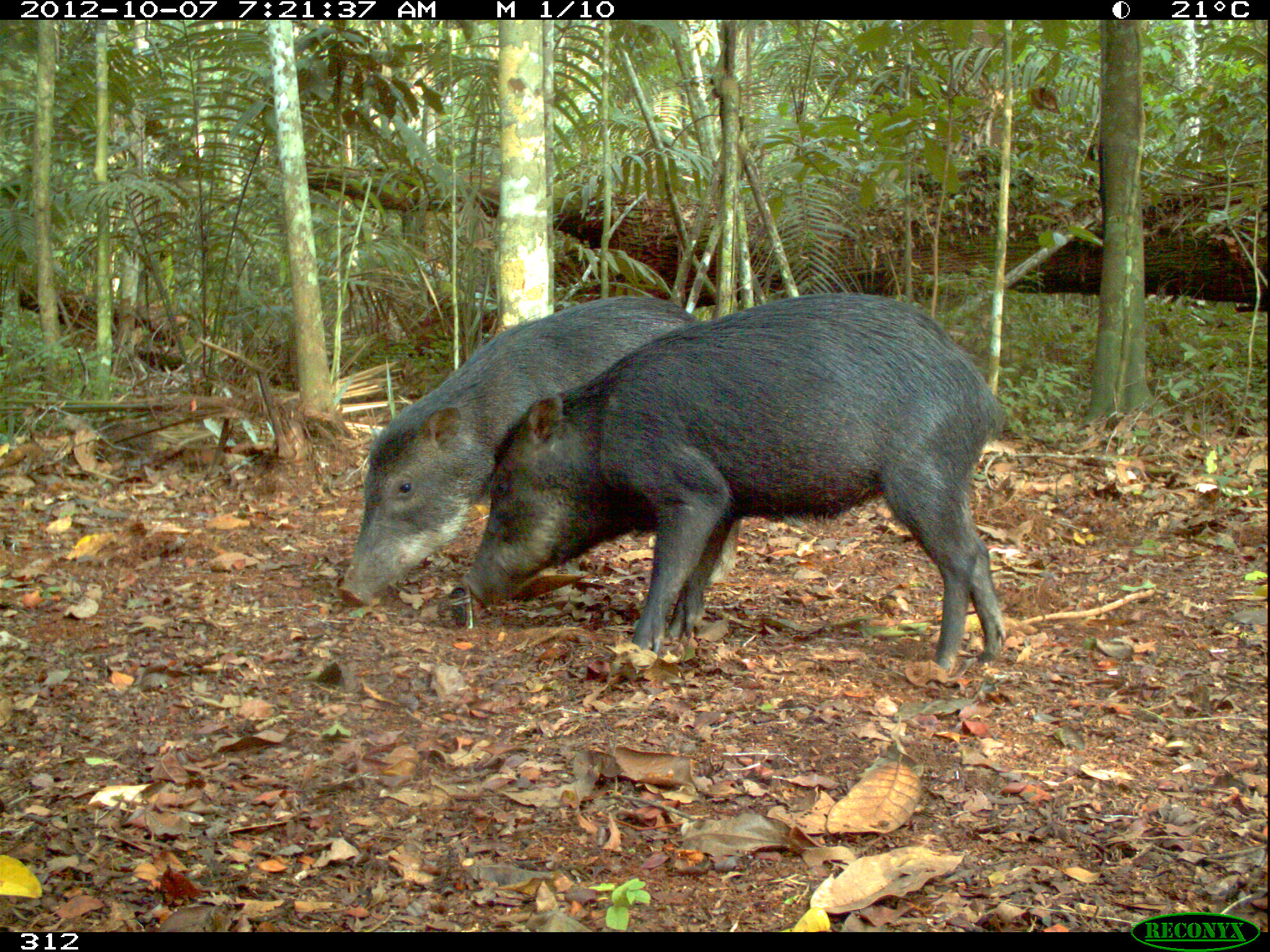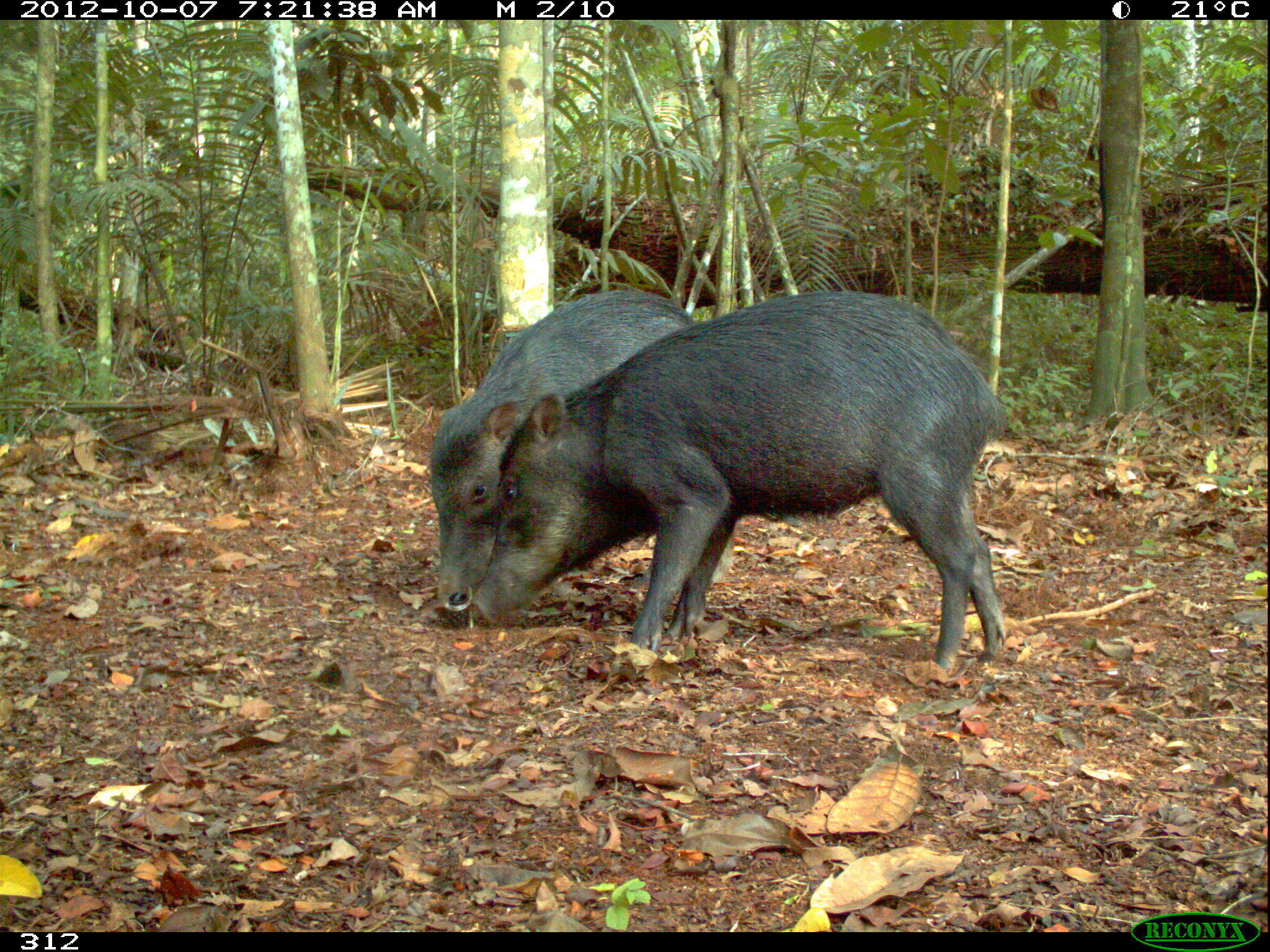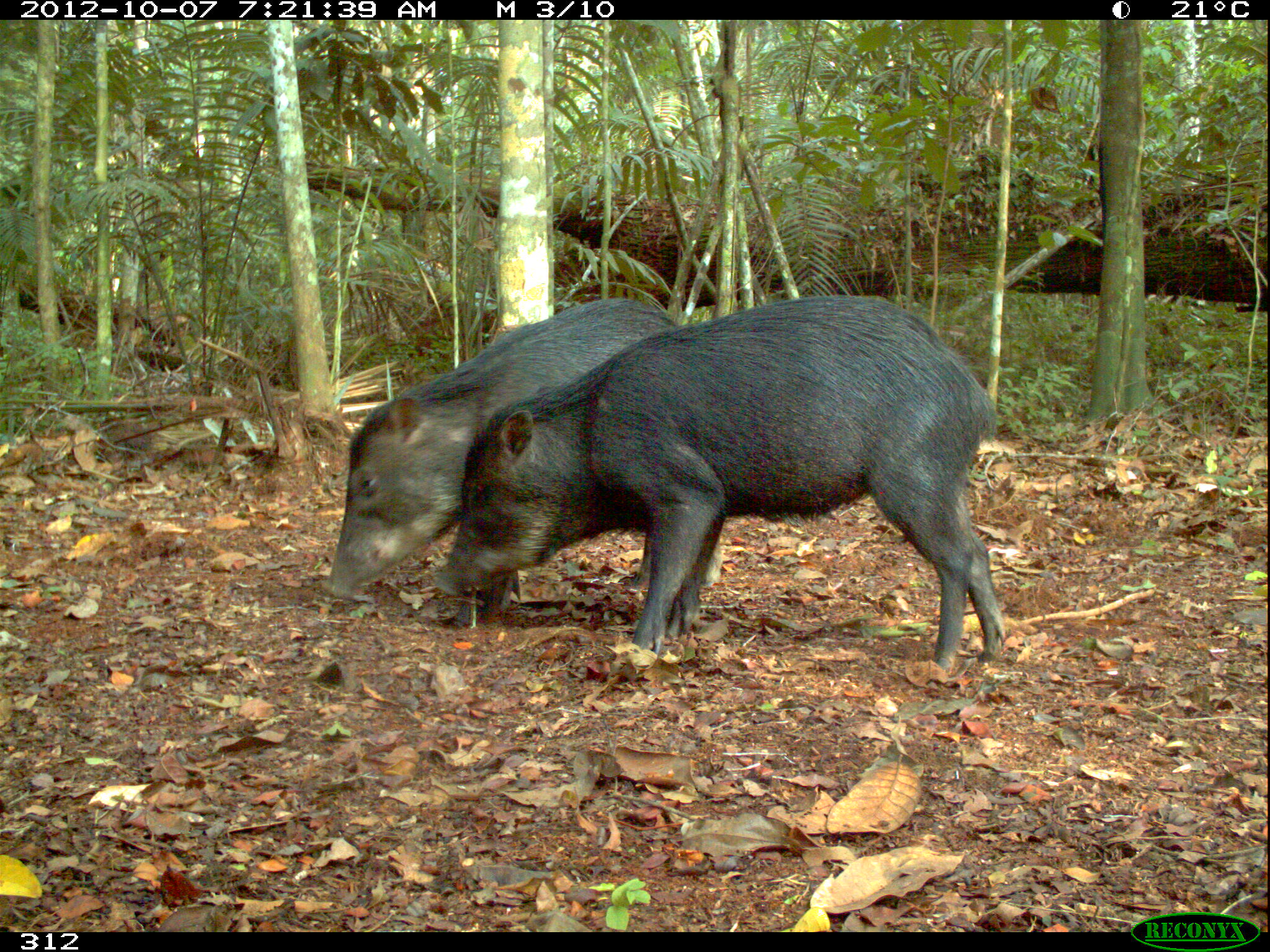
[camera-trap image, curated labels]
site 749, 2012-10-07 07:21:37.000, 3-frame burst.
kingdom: Animalia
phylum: Chordata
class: Mammalia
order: Artiodactyla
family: Tayassuidae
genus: Tayassu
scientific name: Tayassu pecari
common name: white-lipped peccary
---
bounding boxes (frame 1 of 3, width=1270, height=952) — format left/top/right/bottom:
tayassu pecari: 459/290/1006/680; 336/294/742/608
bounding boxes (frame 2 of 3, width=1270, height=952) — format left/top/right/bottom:
tayassu pecari: 469/289/1006/672; 428/287/735/618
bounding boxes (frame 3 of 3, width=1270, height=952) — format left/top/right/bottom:
tayassu pecari: 433/293/1006/670; 318/296/724/602